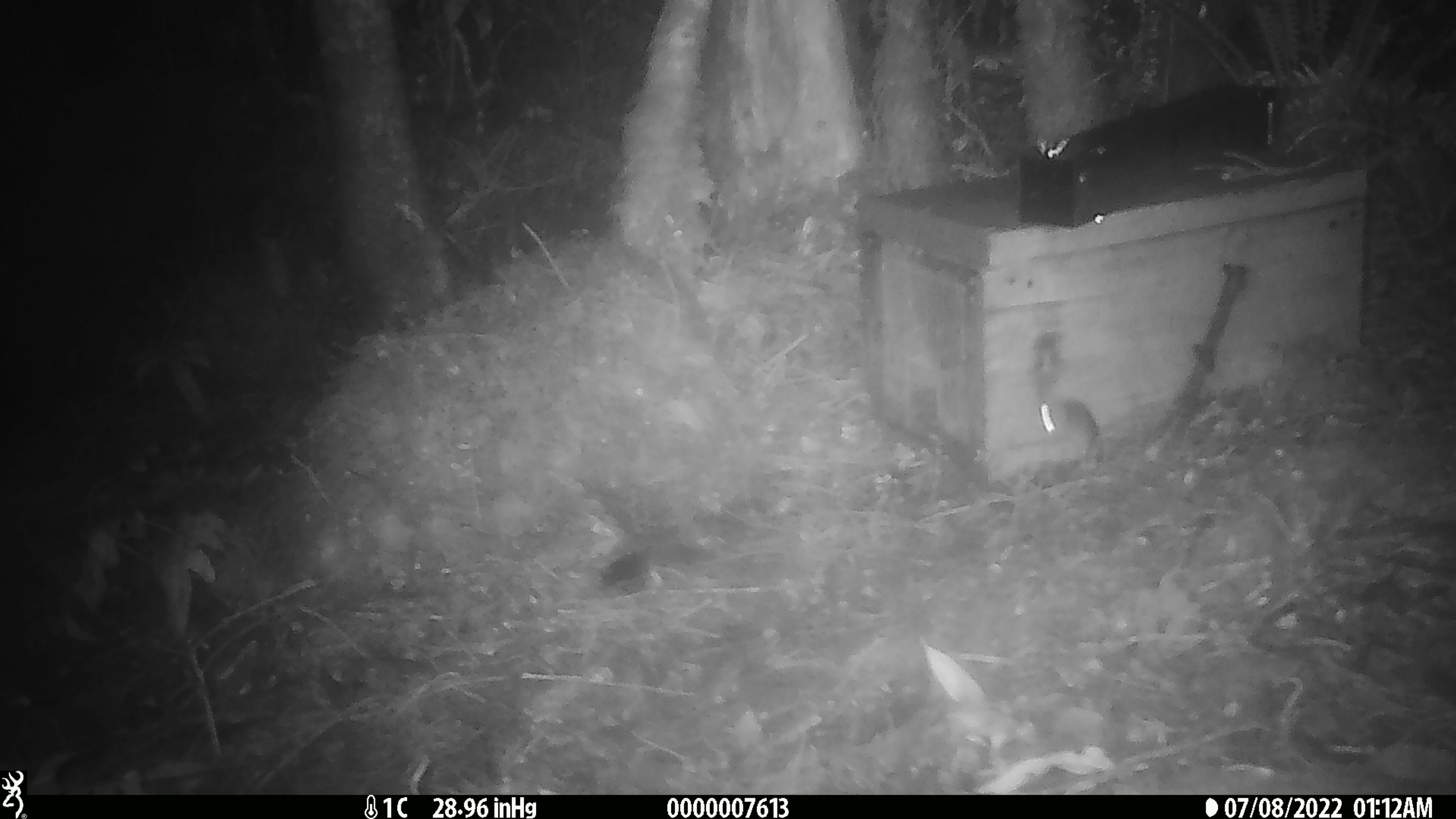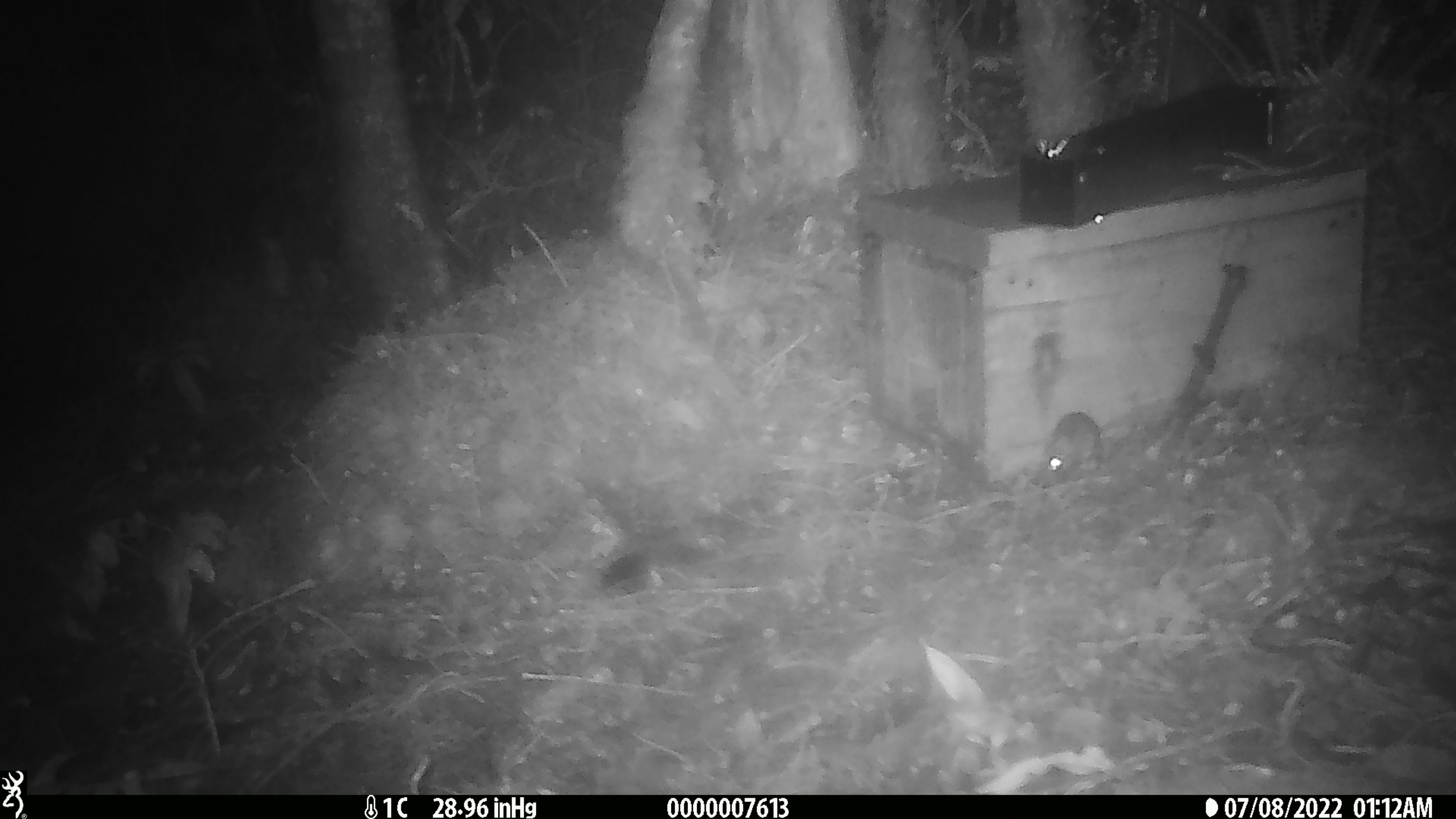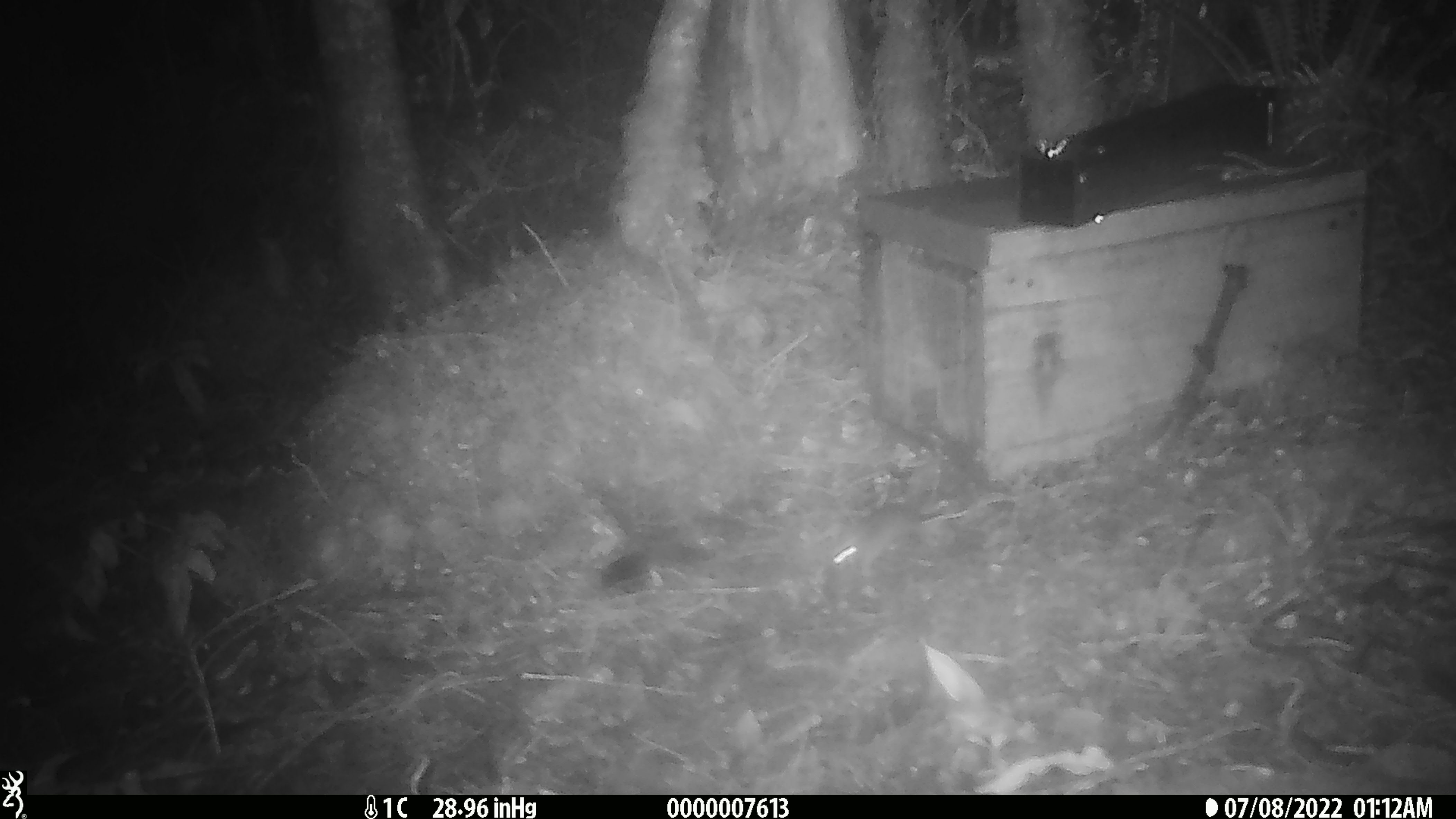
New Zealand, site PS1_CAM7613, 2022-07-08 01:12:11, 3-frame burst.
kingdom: Animalia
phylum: Chordata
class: Mammalia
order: Rodentia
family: Muridae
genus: Mus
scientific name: Mus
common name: mouse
Mouse (Mus).